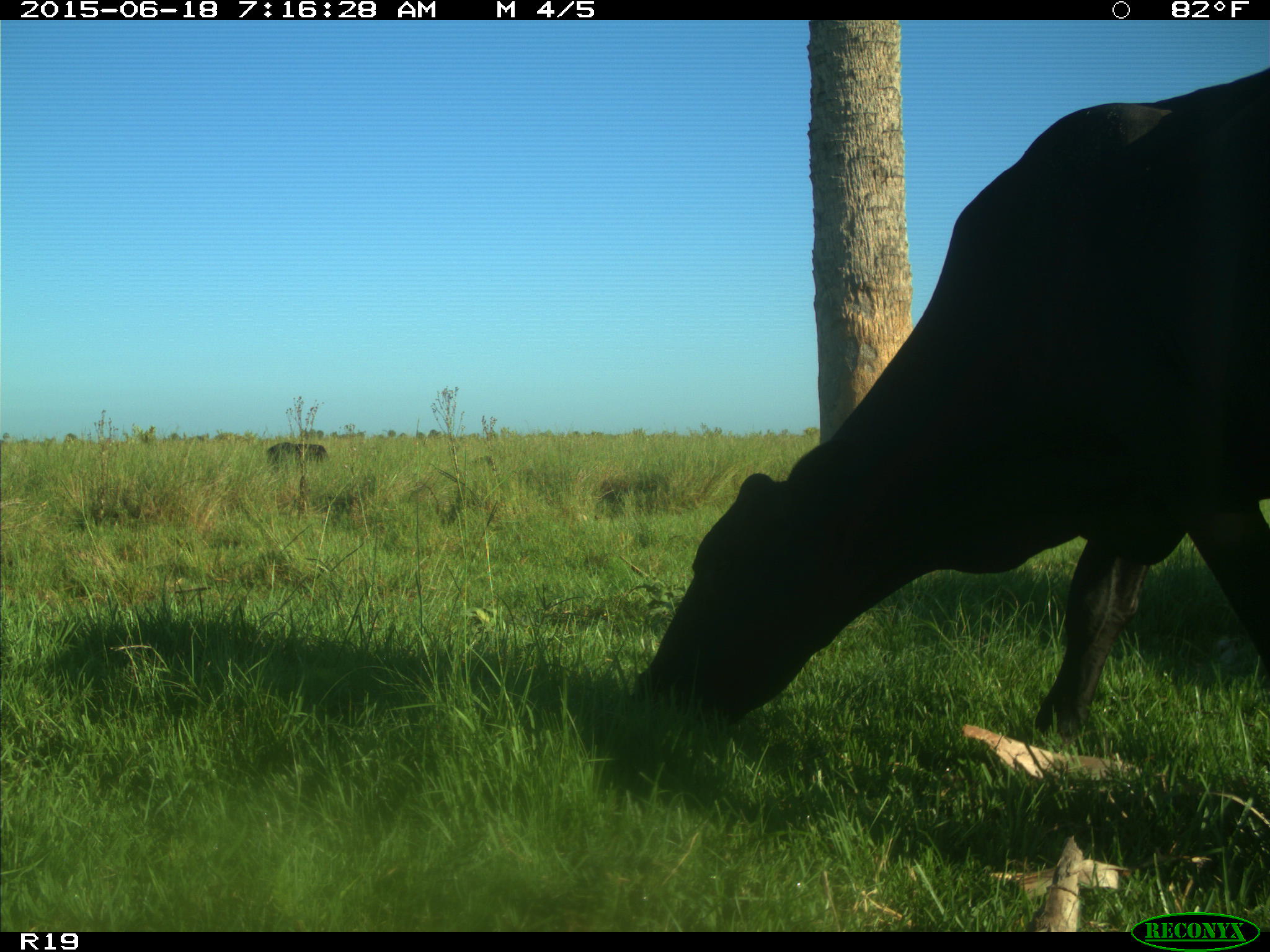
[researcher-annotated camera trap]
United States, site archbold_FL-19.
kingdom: Animalia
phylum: Chordata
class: Mammalia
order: Artiodactyla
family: Bovidae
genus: Bos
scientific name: Bos taurus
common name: domestic cow